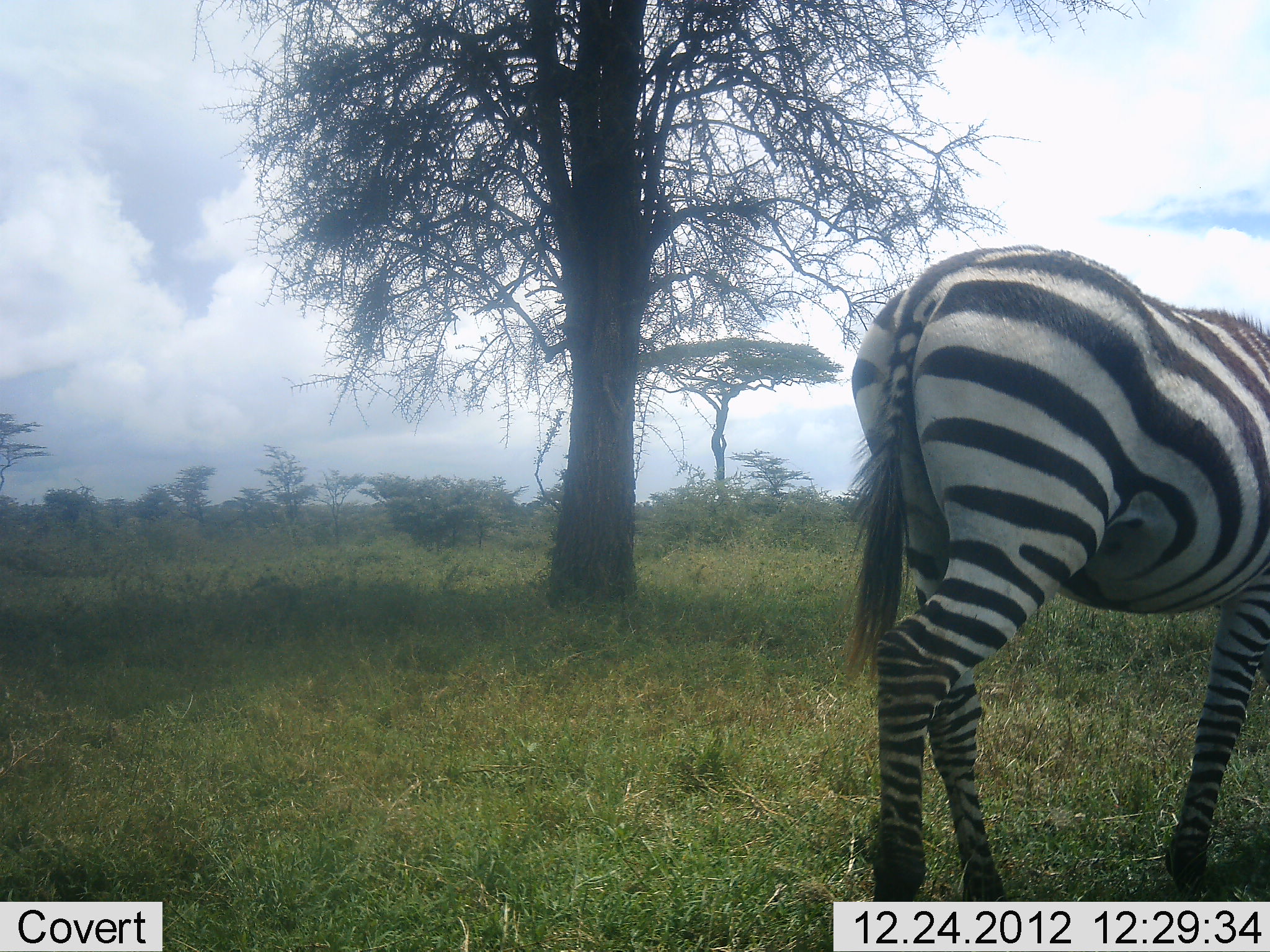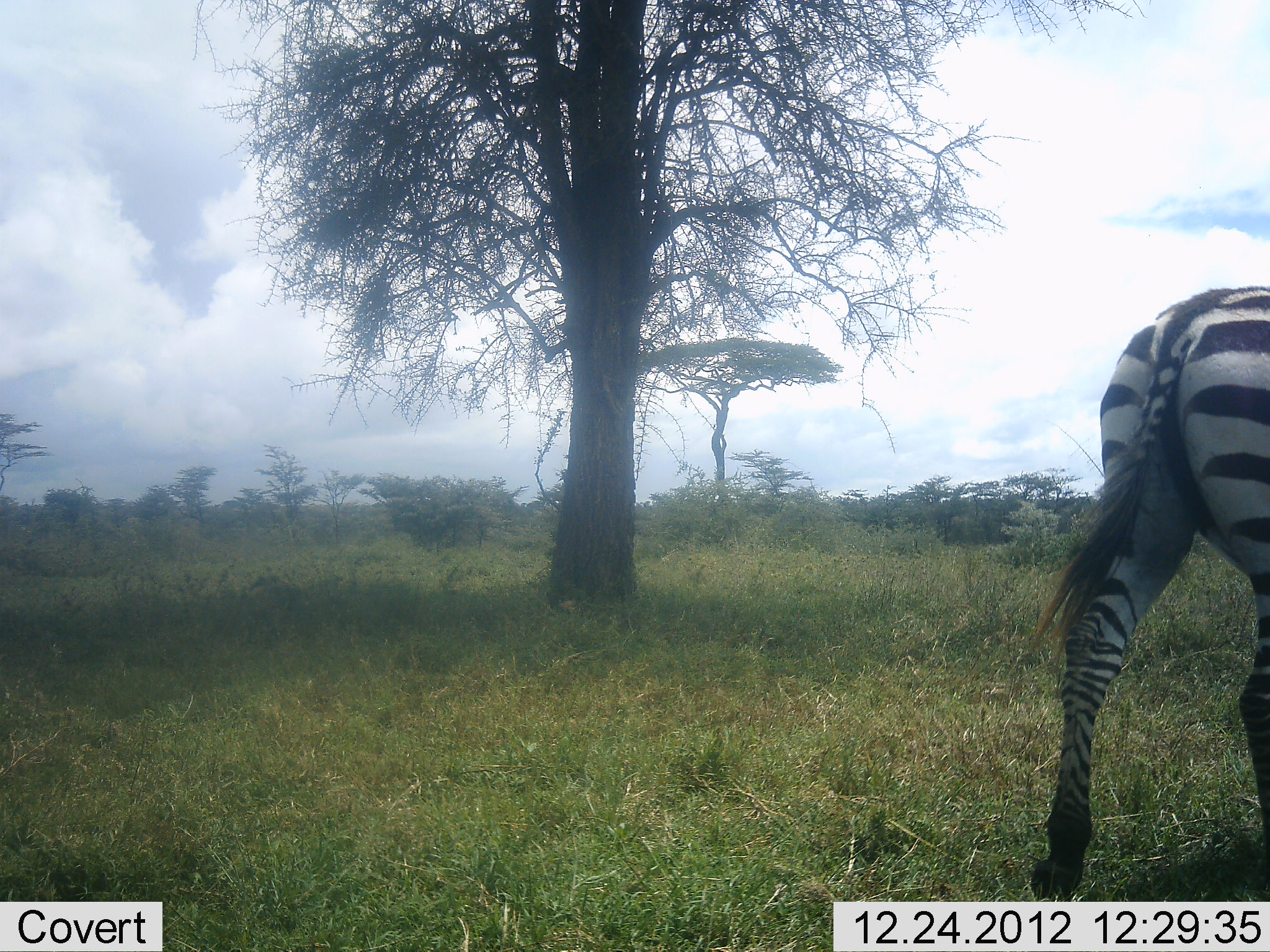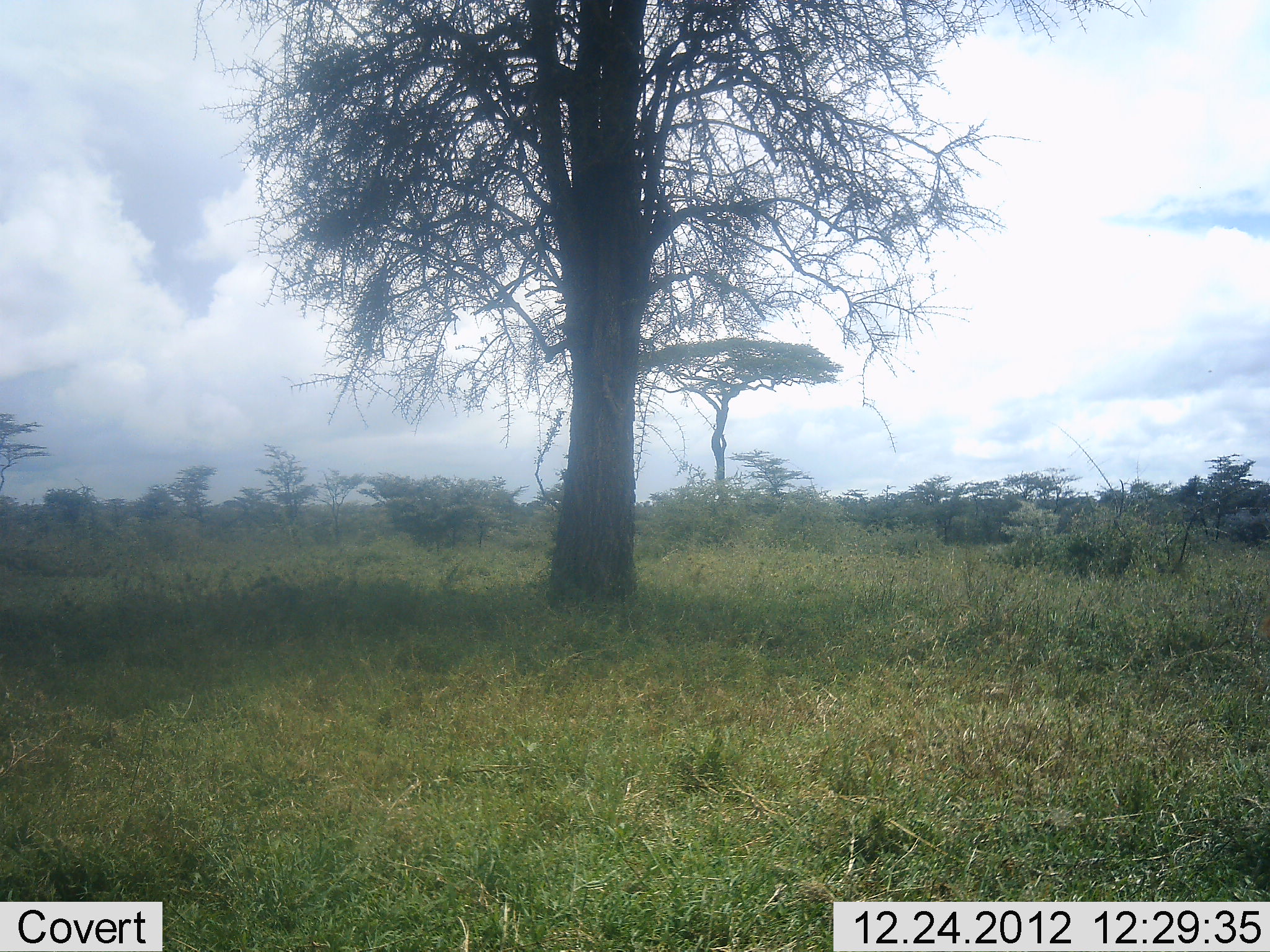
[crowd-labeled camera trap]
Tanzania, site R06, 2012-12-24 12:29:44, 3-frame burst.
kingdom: Animalia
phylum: Chordata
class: Mammalia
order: Perissodactyla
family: Equidae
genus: Equus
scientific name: Equus quagga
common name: plains zebra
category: zebra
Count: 1.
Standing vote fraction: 0%.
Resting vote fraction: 0%.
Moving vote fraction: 100%.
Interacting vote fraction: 0%.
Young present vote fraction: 0%.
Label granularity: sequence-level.